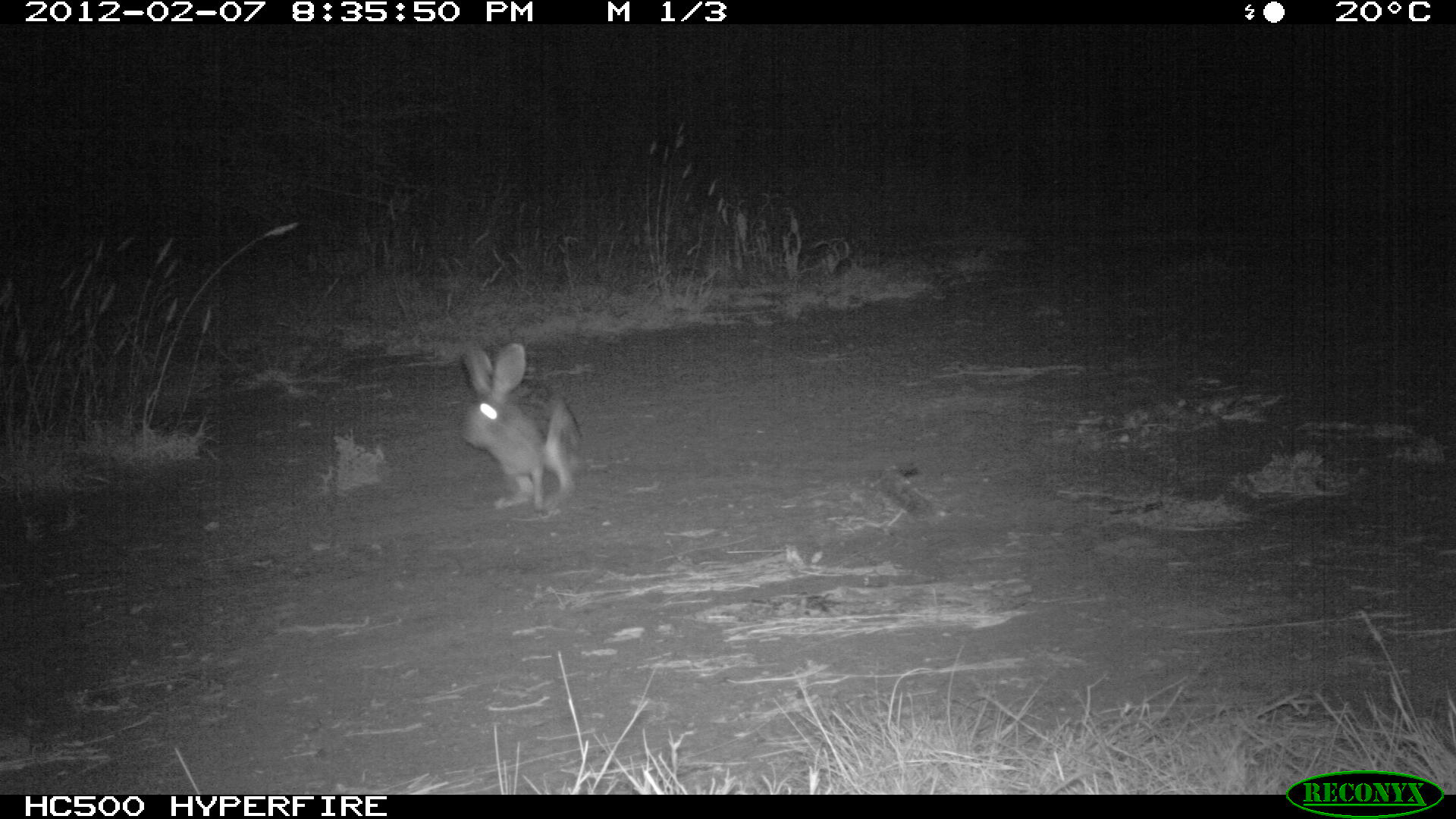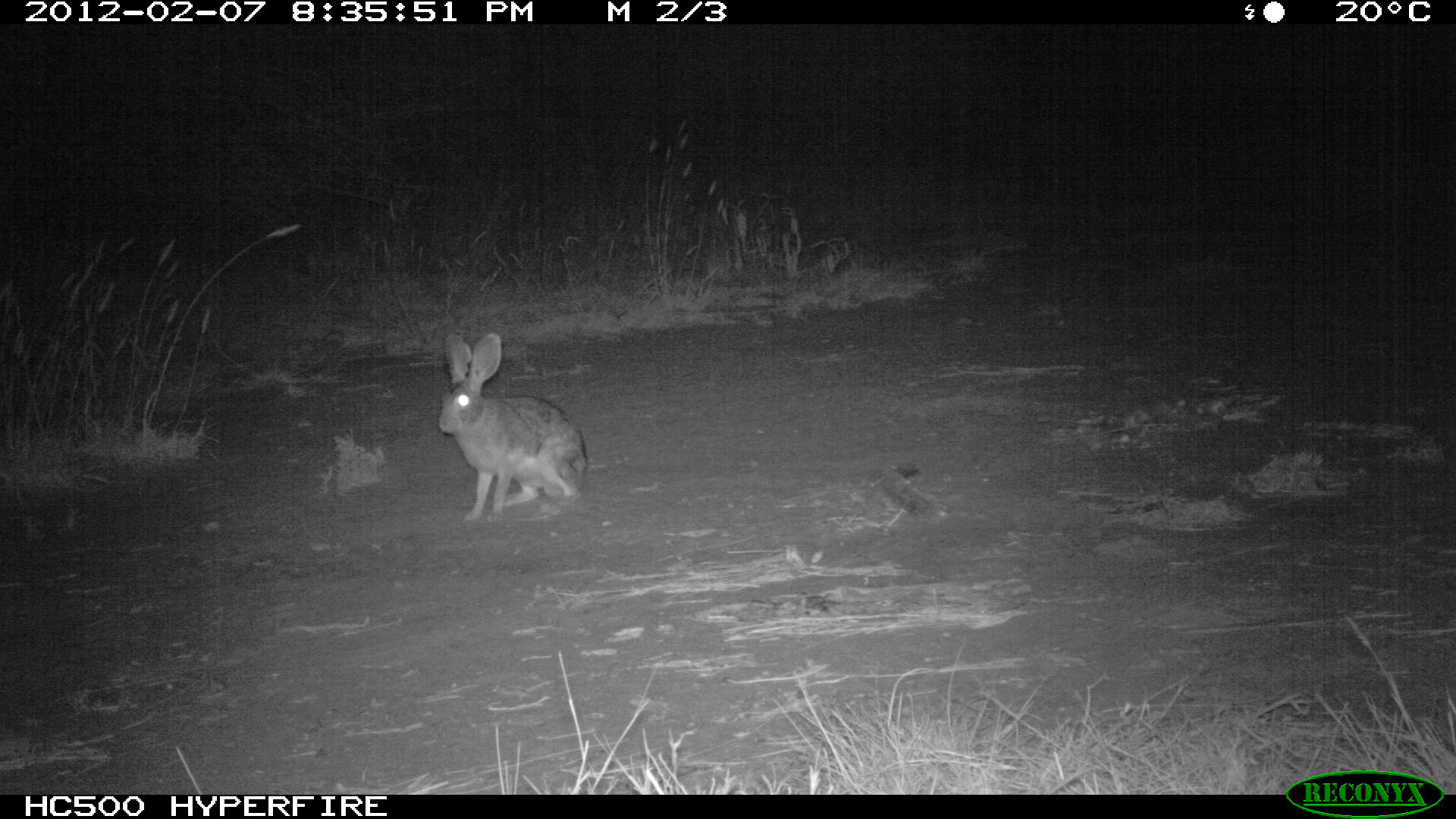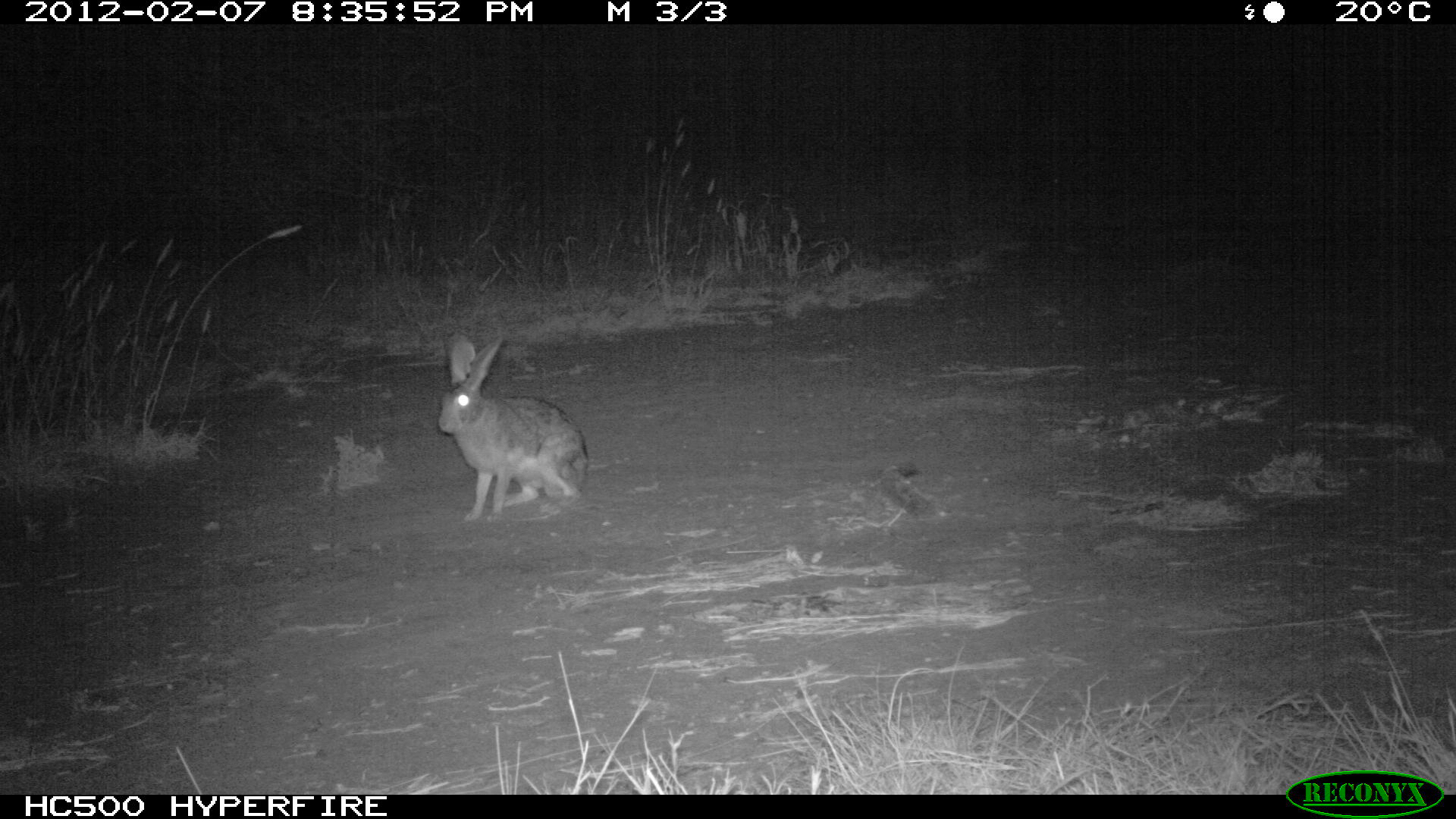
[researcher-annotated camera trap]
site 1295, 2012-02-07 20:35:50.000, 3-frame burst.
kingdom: Animalia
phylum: Chordata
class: Mammalia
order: Lagomorpha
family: Leporidae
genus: Lepus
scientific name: Lepus saxatilis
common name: scrub hare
Lepus saxatilis (scrub hare), count 1.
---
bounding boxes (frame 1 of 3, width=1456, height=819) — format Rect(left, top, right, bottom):
lepus saxatilis: Rect(459, 342, 584, 515)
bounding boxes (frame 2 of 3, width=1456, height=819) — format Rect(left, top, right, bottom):
lepus saxatilis: Rect(439, 333, 586, 521)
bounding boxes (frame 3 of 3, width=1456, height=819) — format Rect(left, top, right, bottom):
lepus saxatilis: Rect(438, 335, 587, 521)